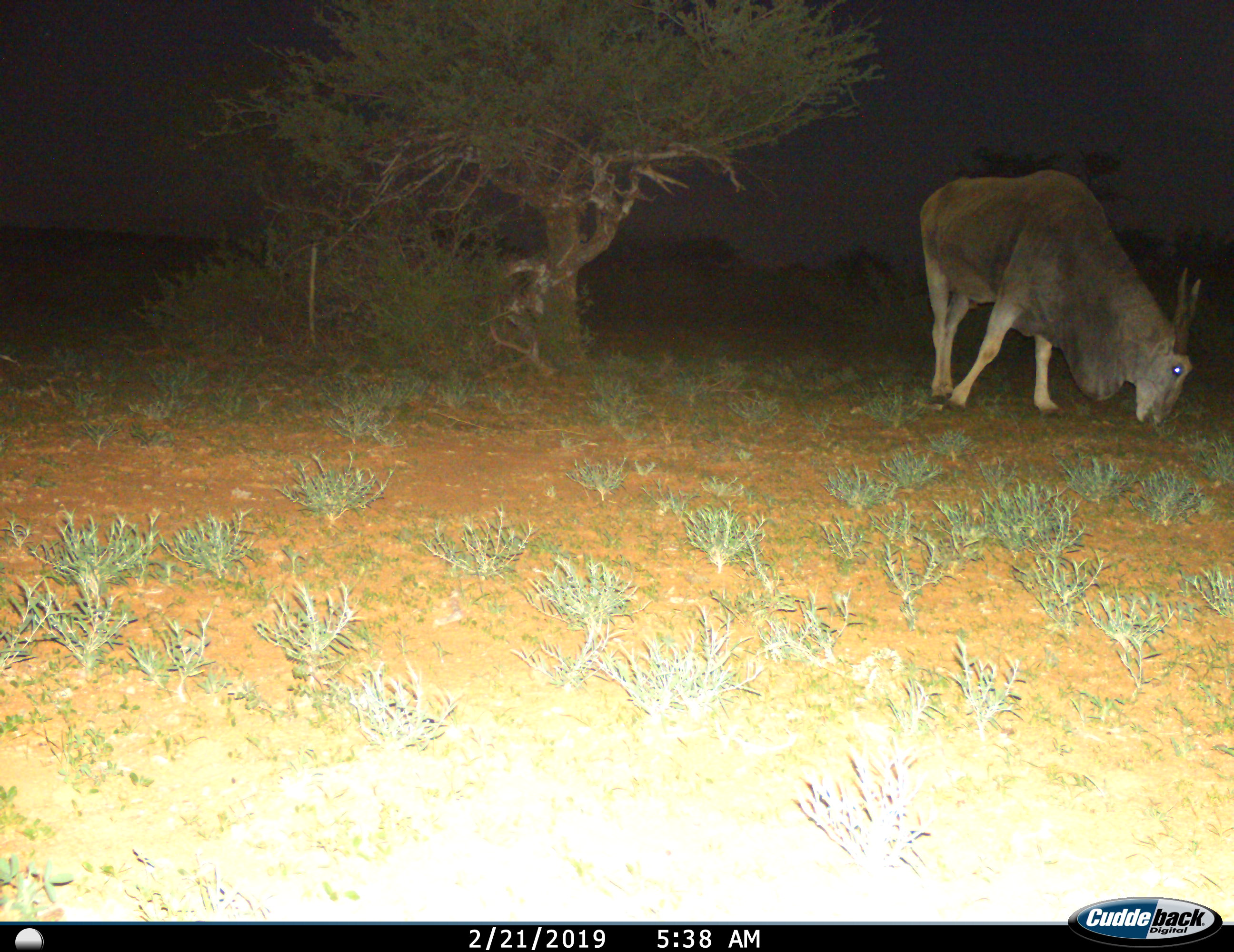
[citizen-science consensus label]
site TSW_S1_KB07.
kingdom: Animalia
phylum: Chordata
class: Mammalia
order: Artiodactyla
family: Bovidae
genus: Tragelaphus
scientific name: Tragelaphus oryx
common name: eland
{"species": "eland (Tragelaphus oryx)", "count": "1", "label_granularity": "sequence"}